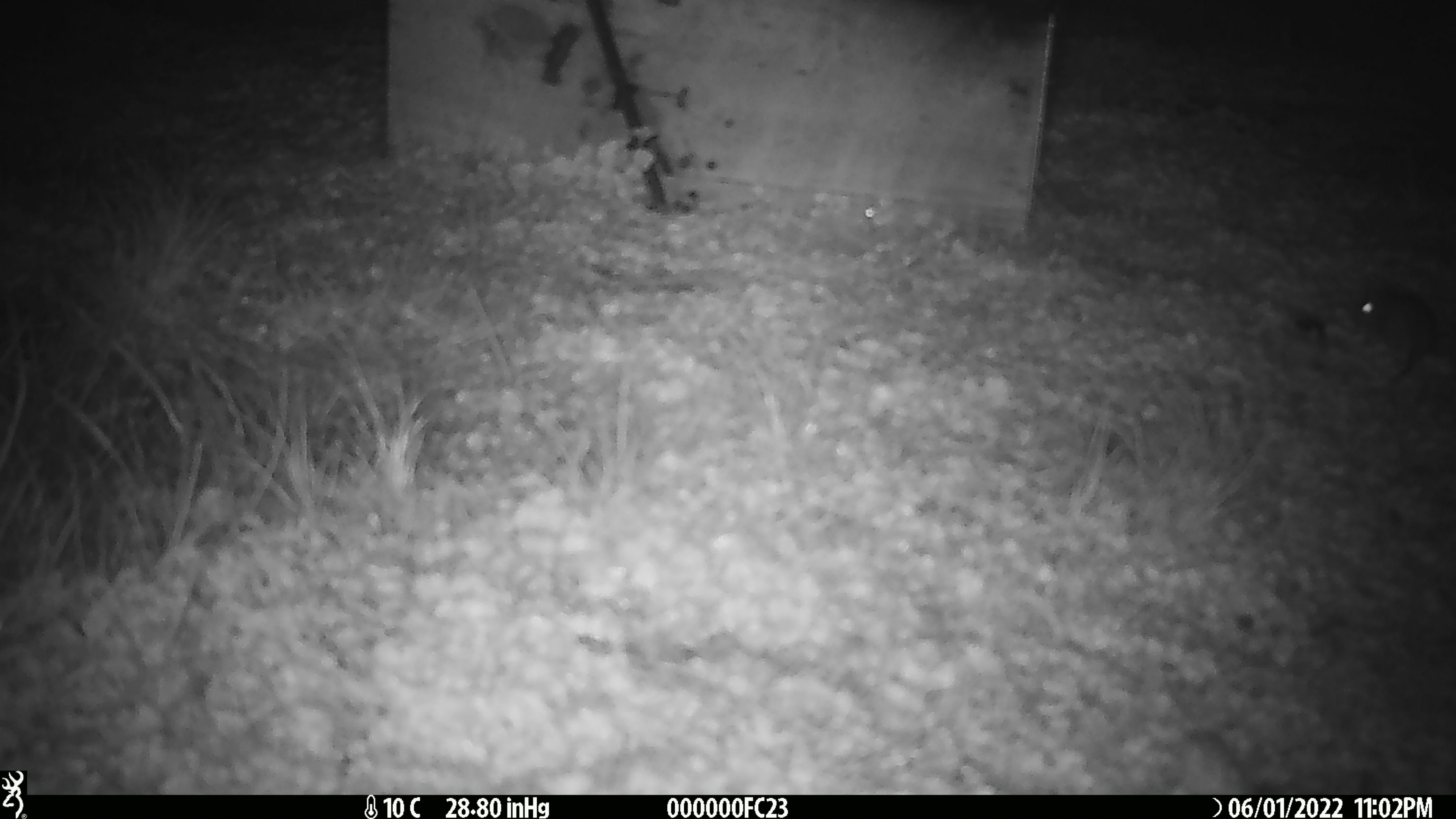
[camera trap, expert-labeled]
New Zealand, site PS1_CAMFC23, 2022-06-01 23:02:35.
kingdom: Animalia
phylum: Chordata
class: Mammalia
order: Rodentia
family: Muridae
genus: Mus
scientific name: Mus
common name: mouse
Mouse (Mus).